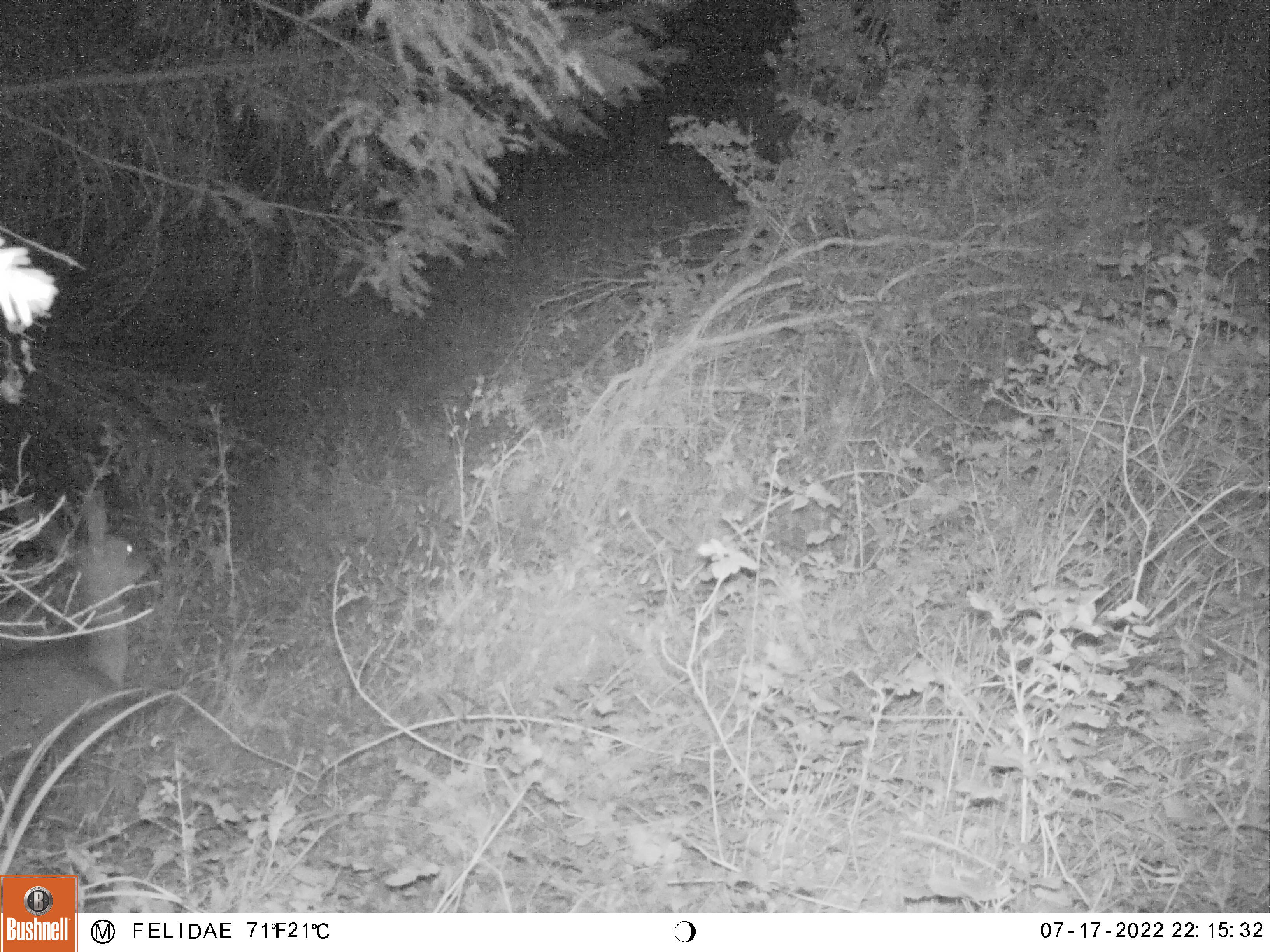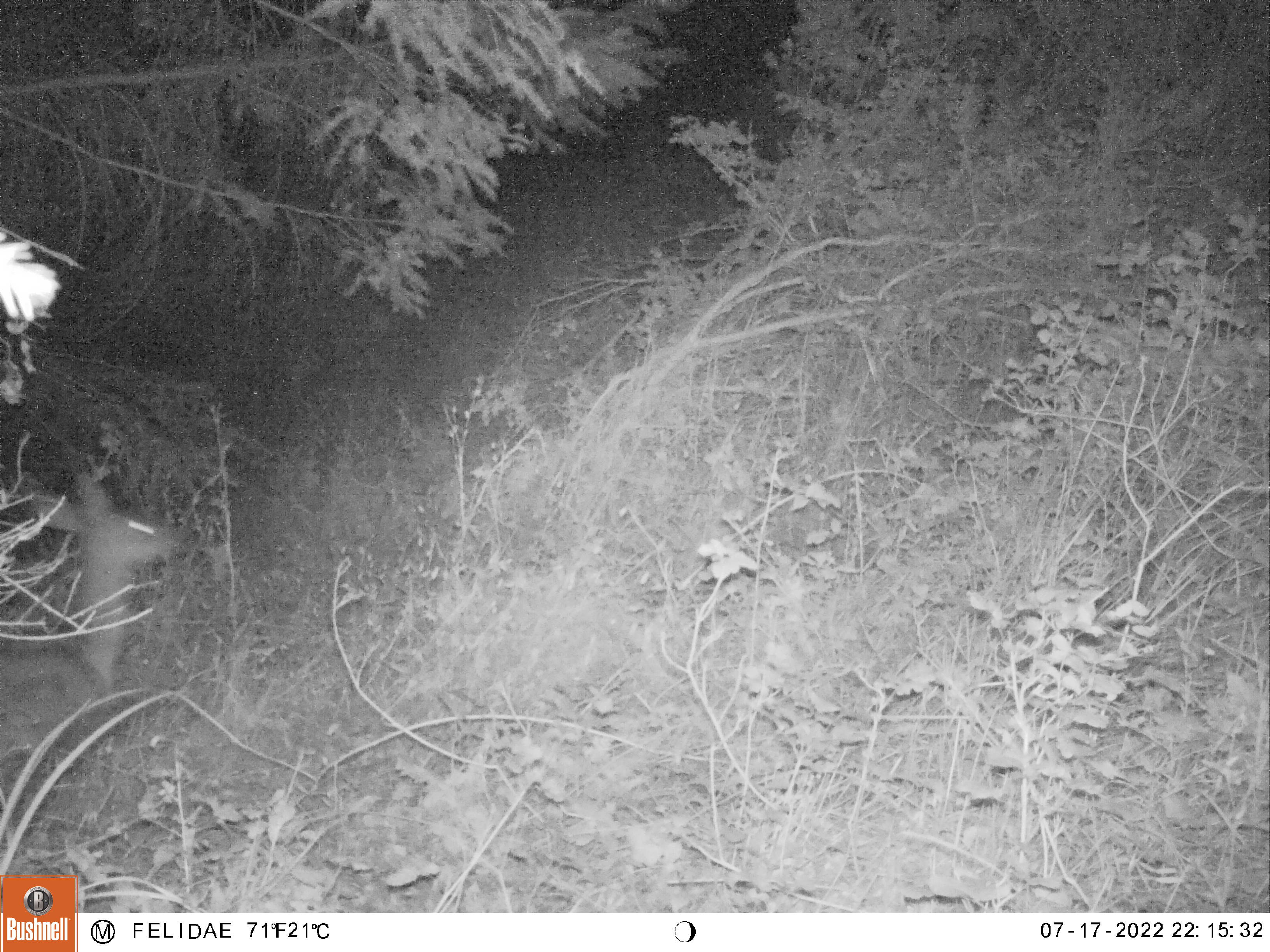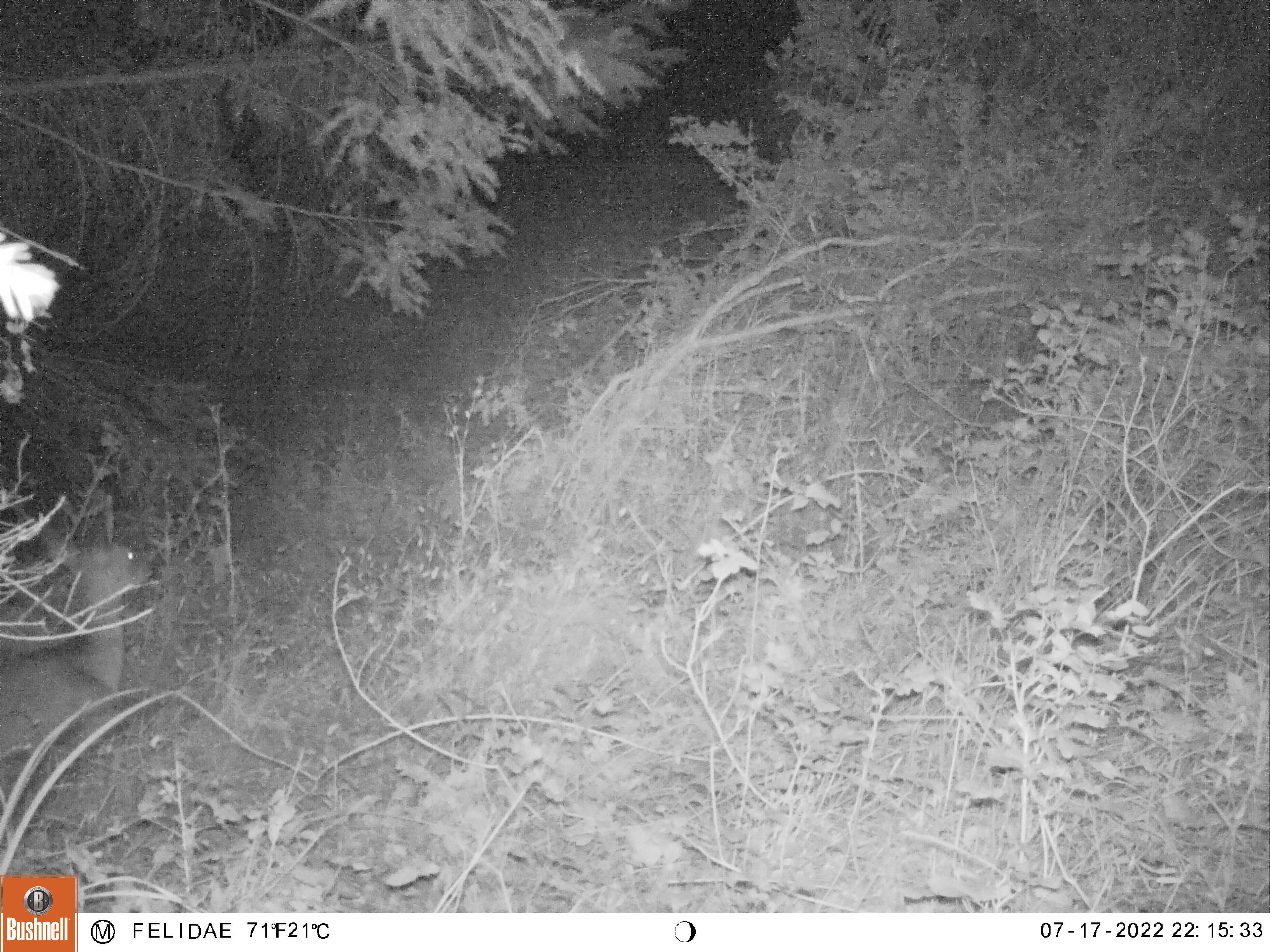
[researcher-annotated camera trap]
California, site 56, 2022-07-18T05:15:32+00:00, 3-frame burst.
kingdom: Animalia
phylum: Chordata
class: Mammalia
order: Artiodactyla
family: Cervidae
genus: Odocoileus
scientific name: Odocoileus hemionus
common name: mule deer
Mule deer (Odocoileus hemionus).